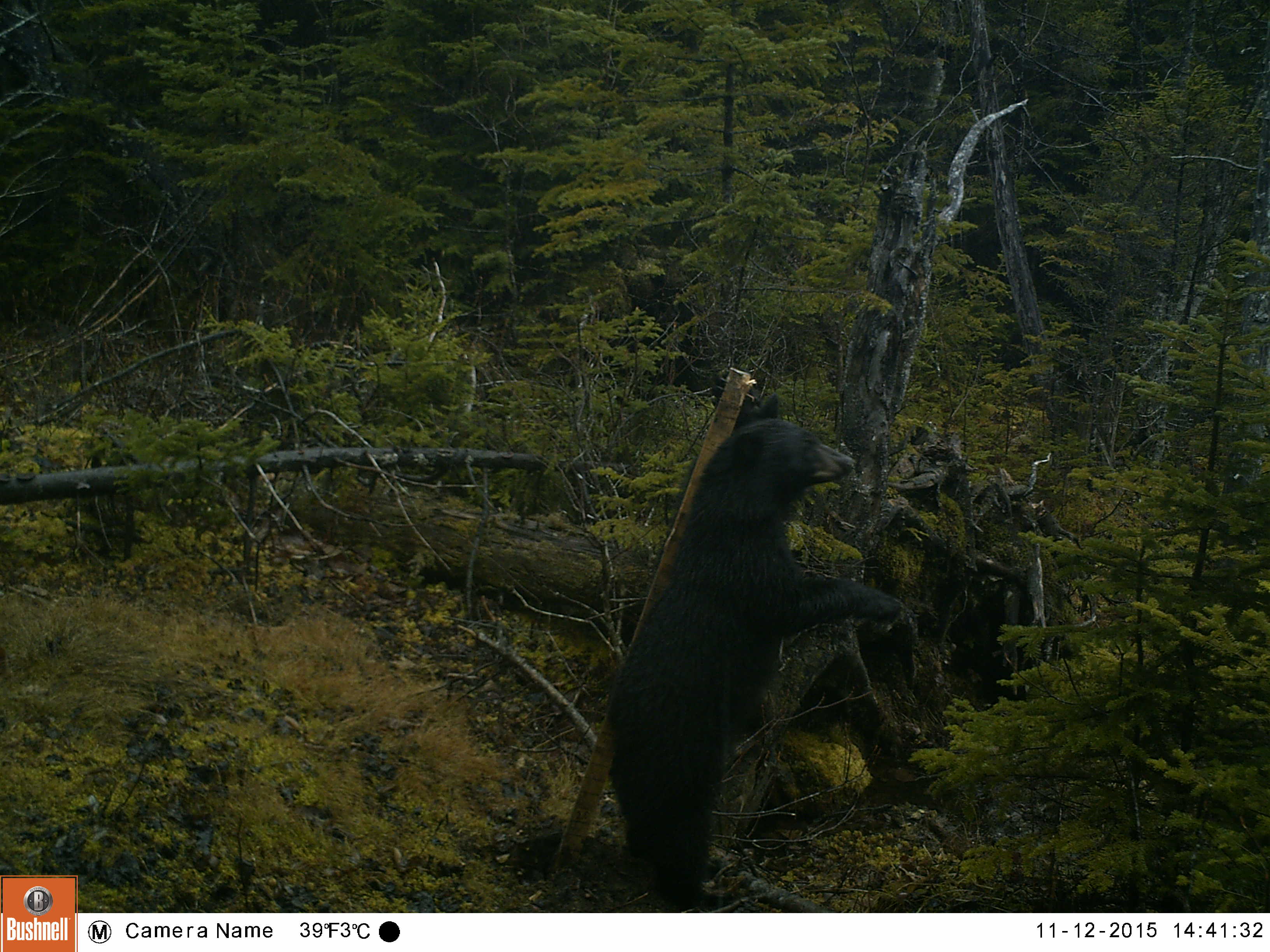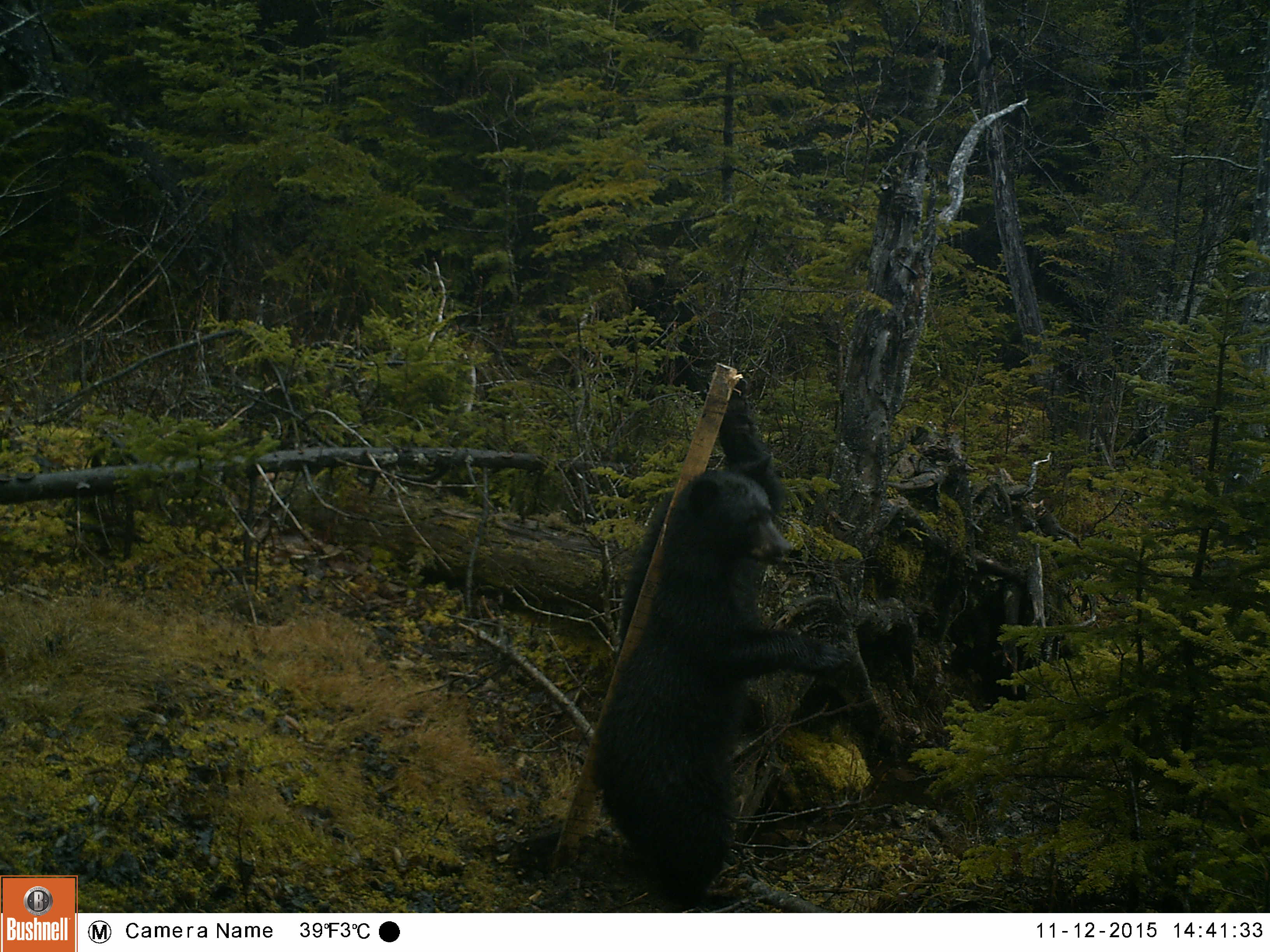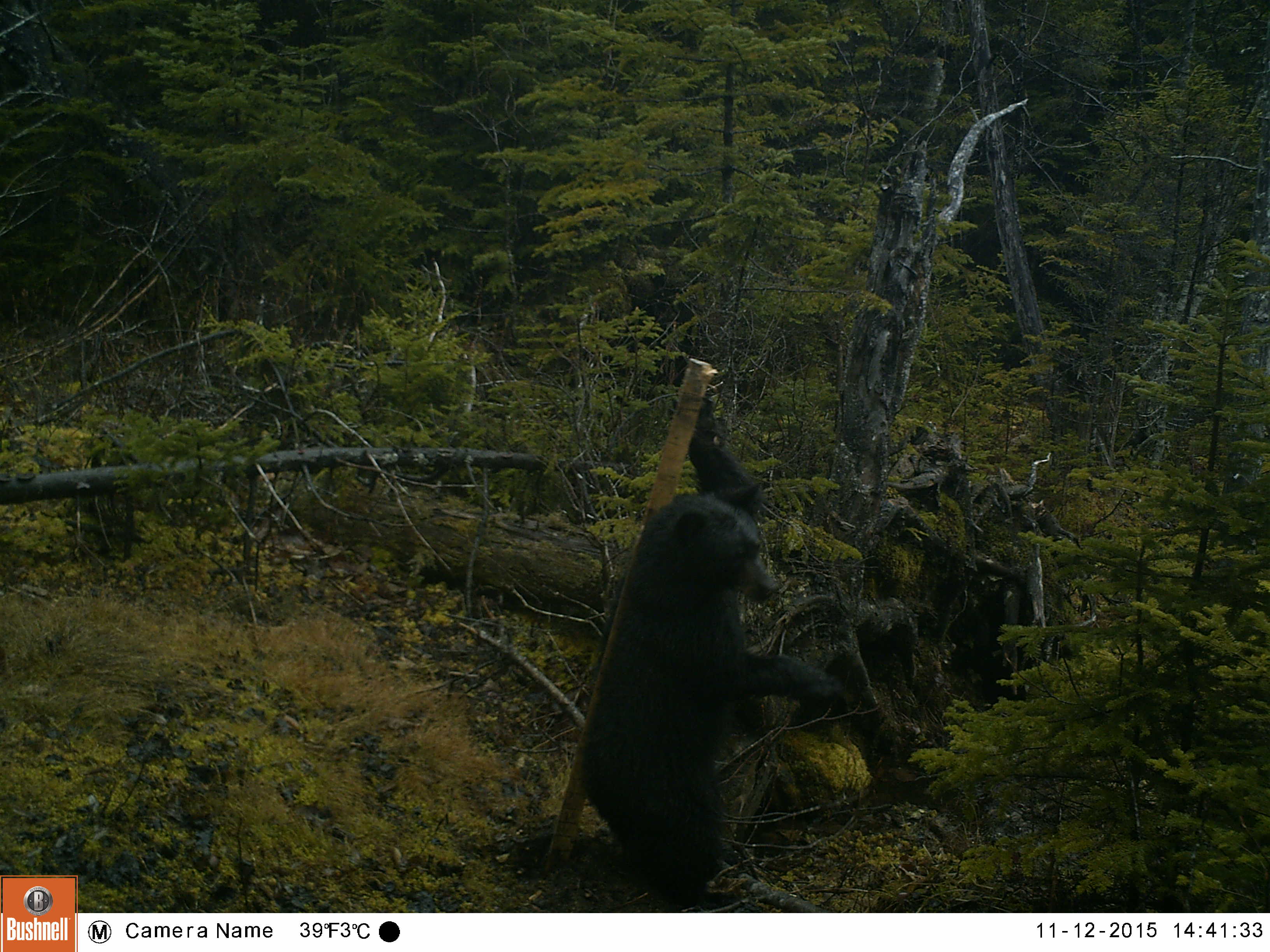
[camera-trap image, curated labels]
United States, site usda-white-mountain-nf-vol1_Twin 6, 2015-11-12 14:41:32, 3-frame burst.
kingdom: Animalia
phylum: Chordata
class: Mammalia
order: Carnivora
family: Ursidae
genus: Ursus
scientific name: Ursus americanus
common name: black bear